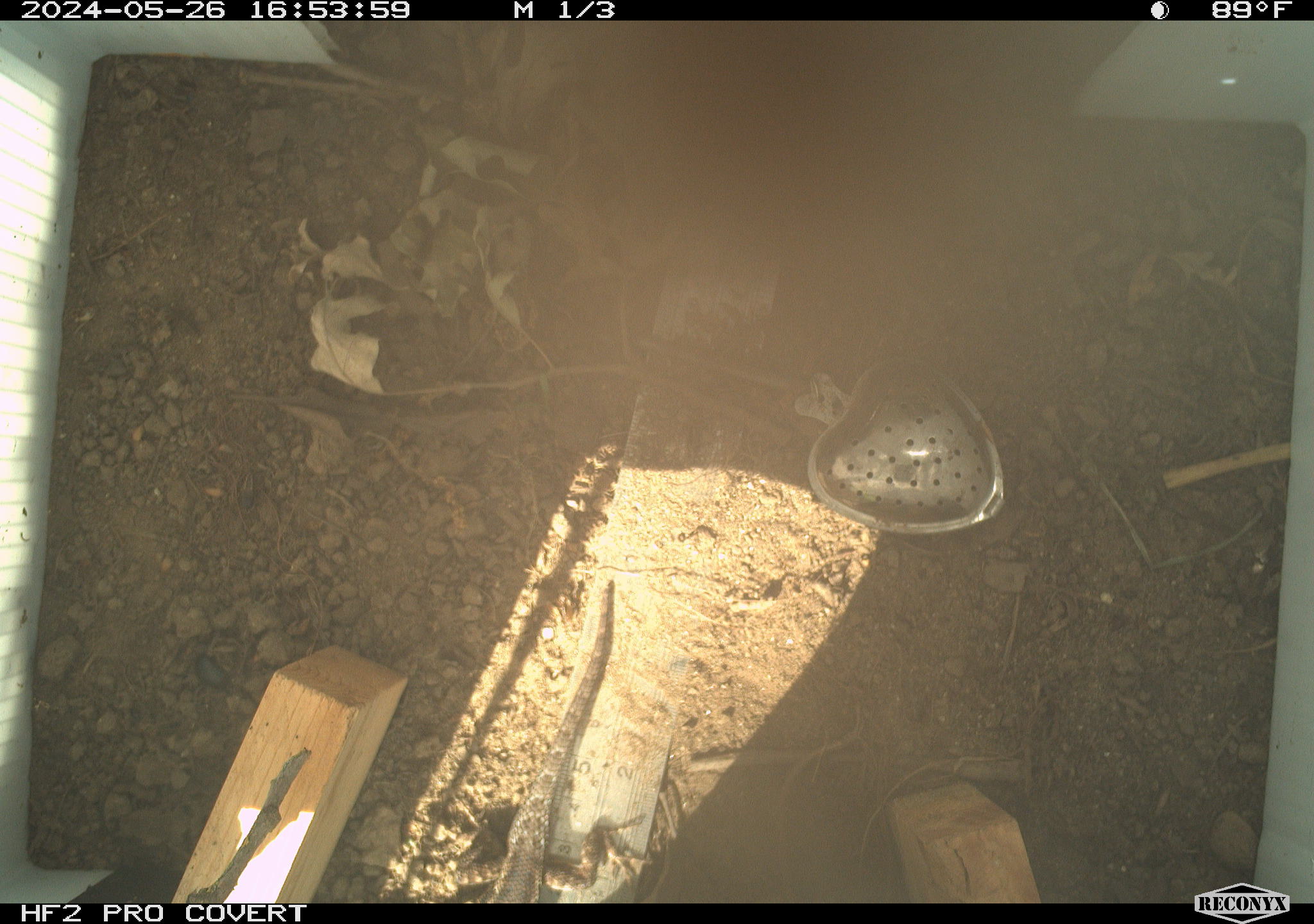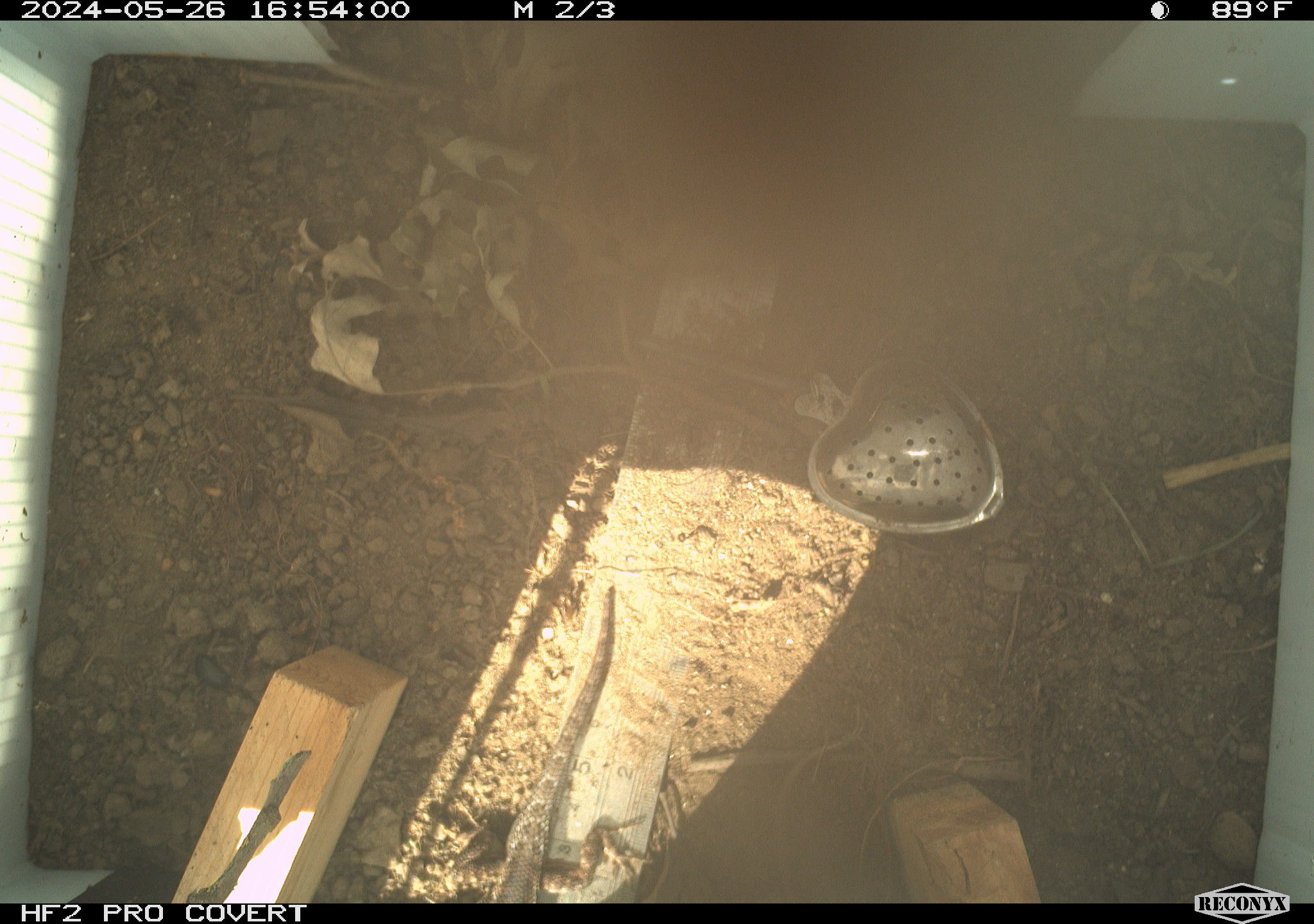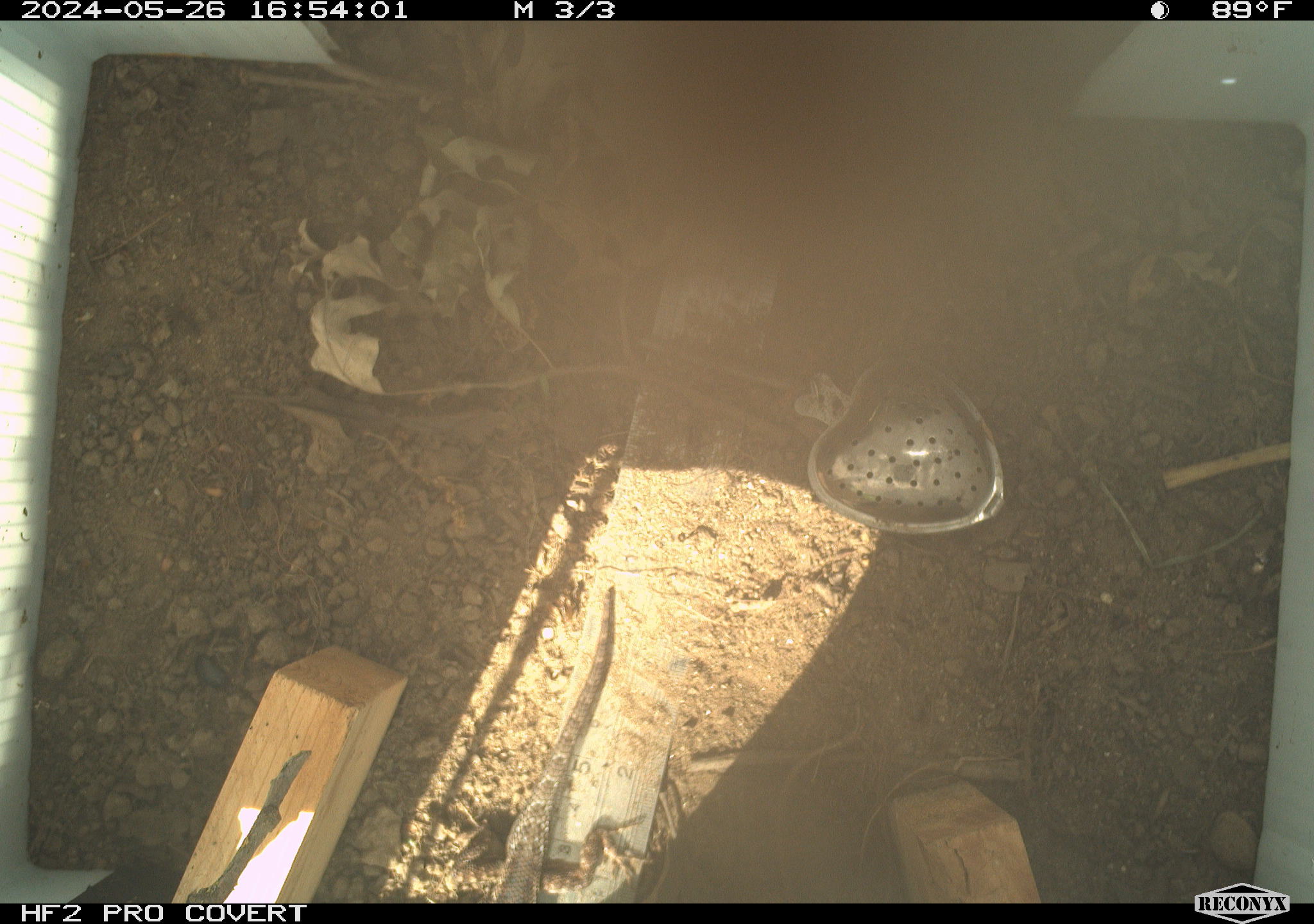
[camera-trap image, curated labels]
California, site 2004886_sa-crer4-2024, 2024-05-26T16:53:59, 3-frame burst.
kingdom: Animalia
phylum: Chordata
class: Reptilia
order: Squamata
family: Phrynosomatidae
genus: Sceloporus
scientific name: Sceloporus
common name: spiny lizards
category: sceloporus species